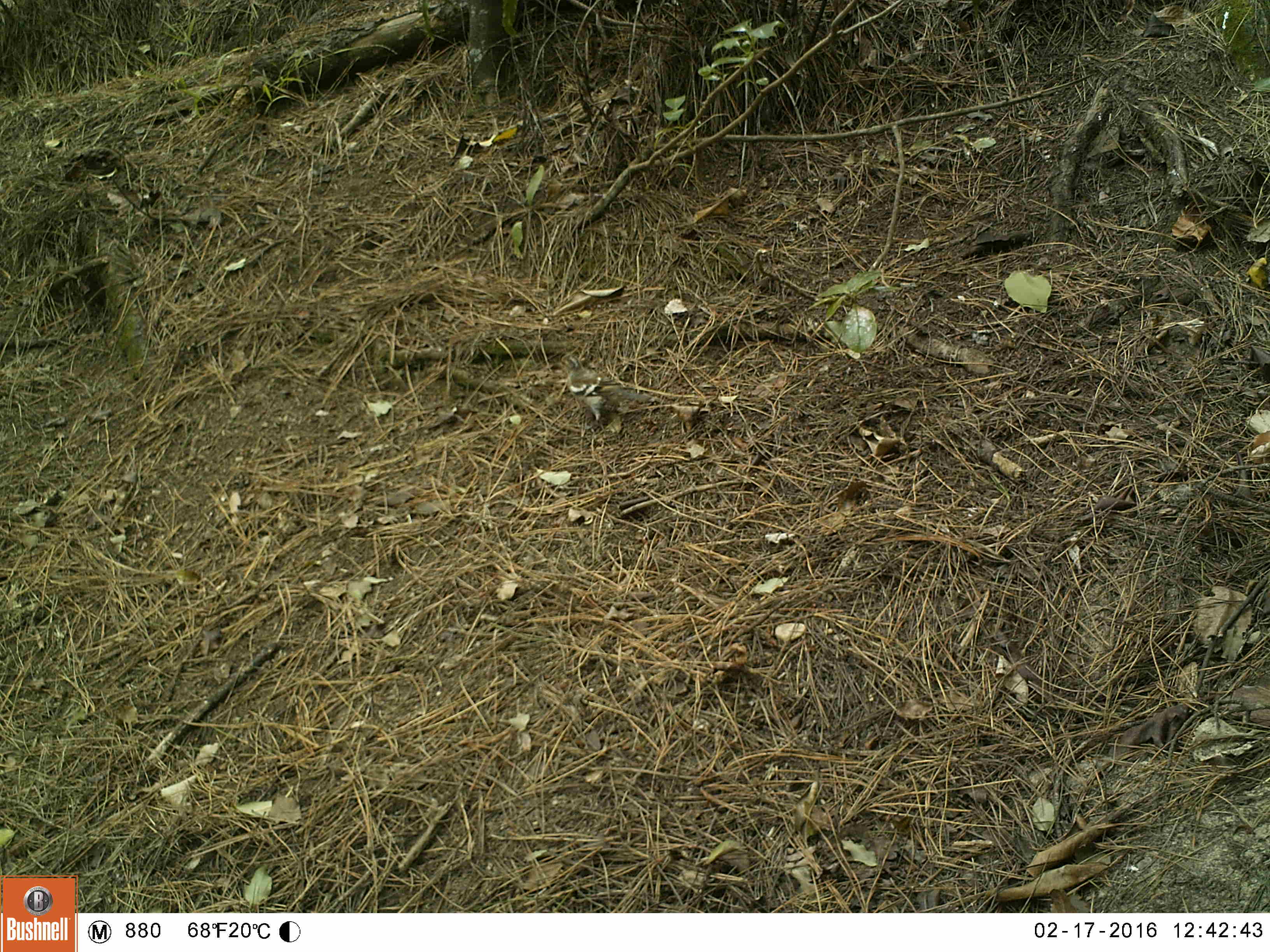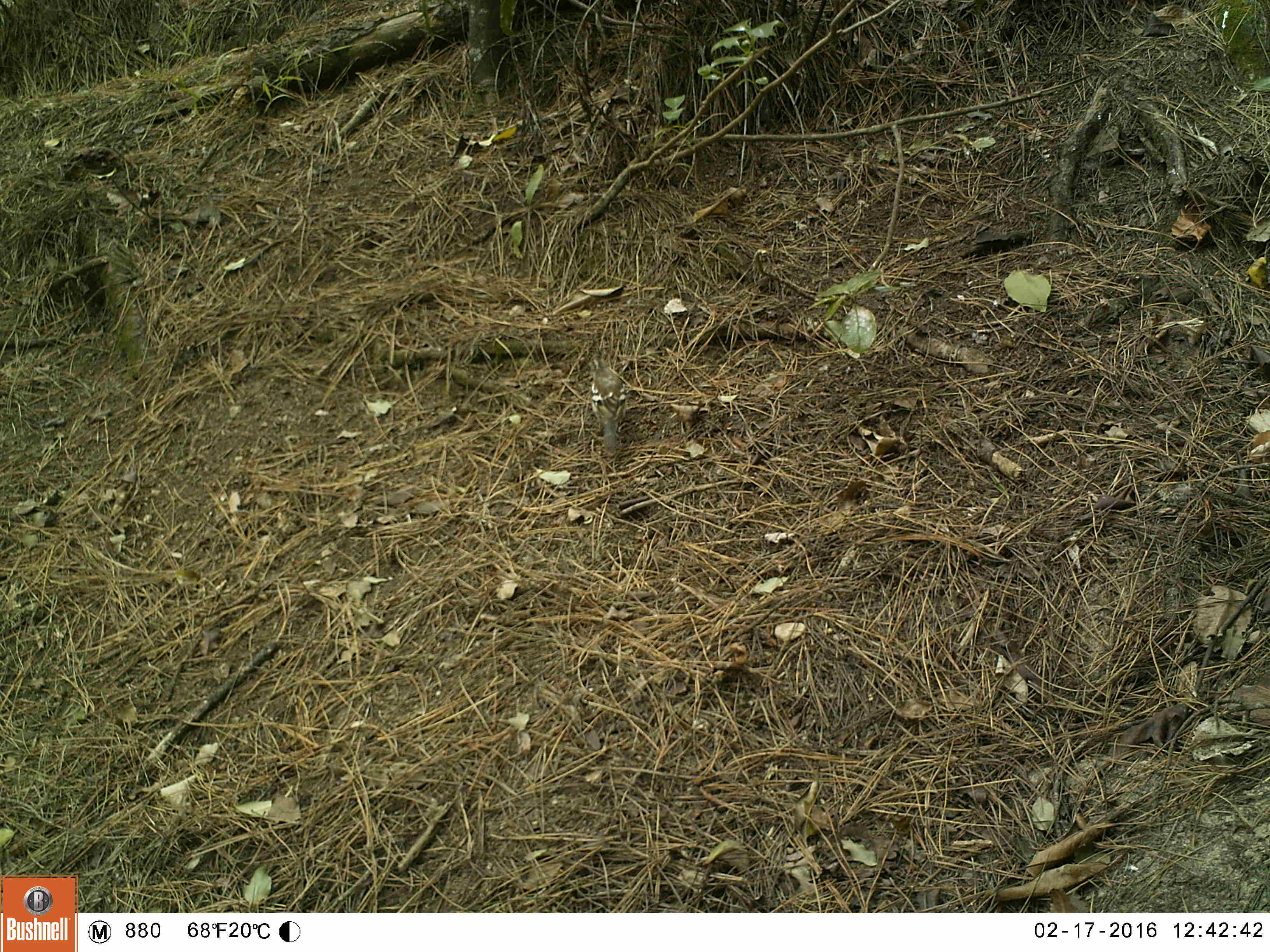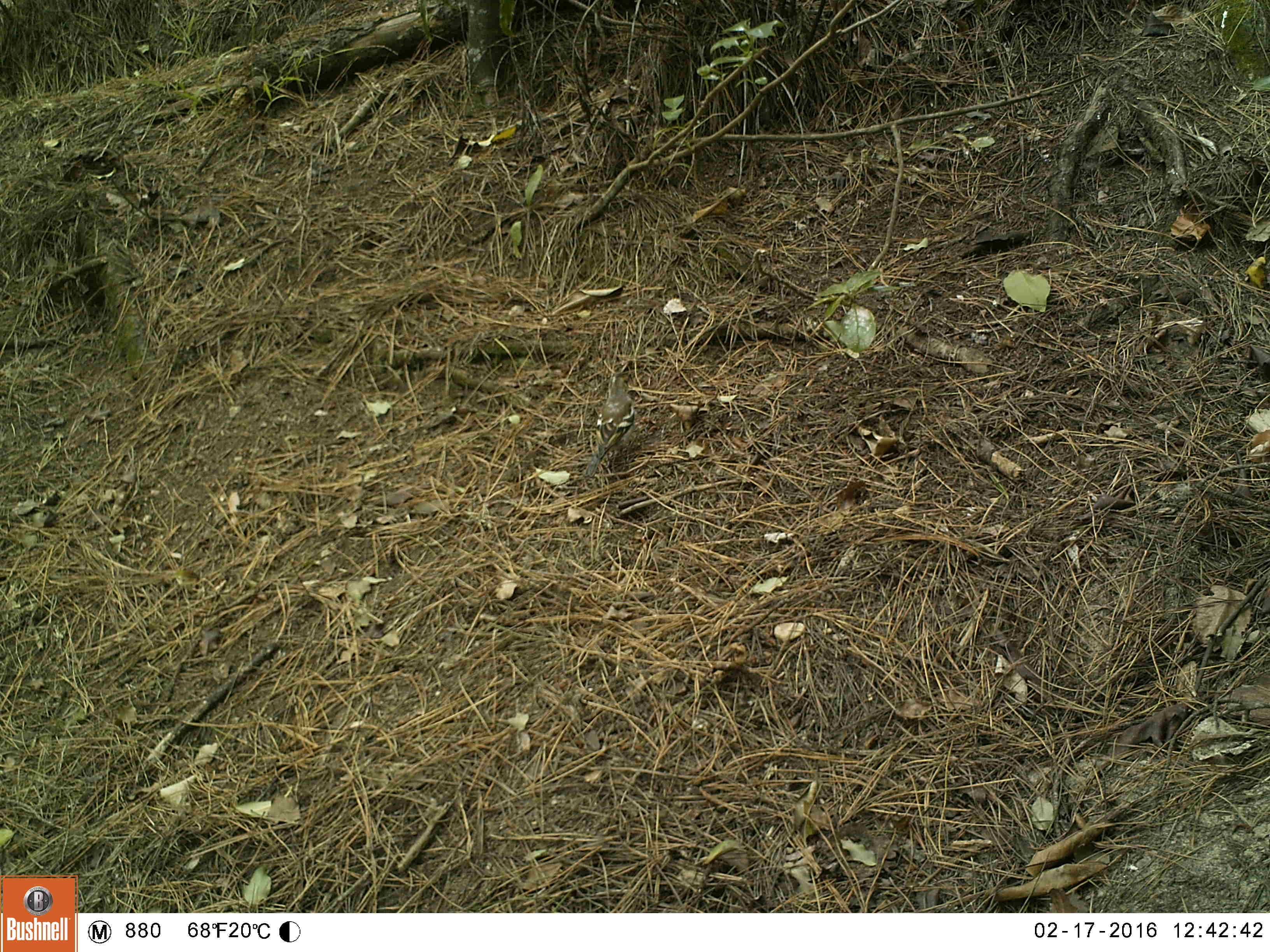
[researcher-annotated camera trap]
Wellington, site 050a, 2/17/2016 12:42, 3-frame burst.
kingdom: Animalia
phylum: Chordata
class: Aves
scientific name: Aves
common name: bird